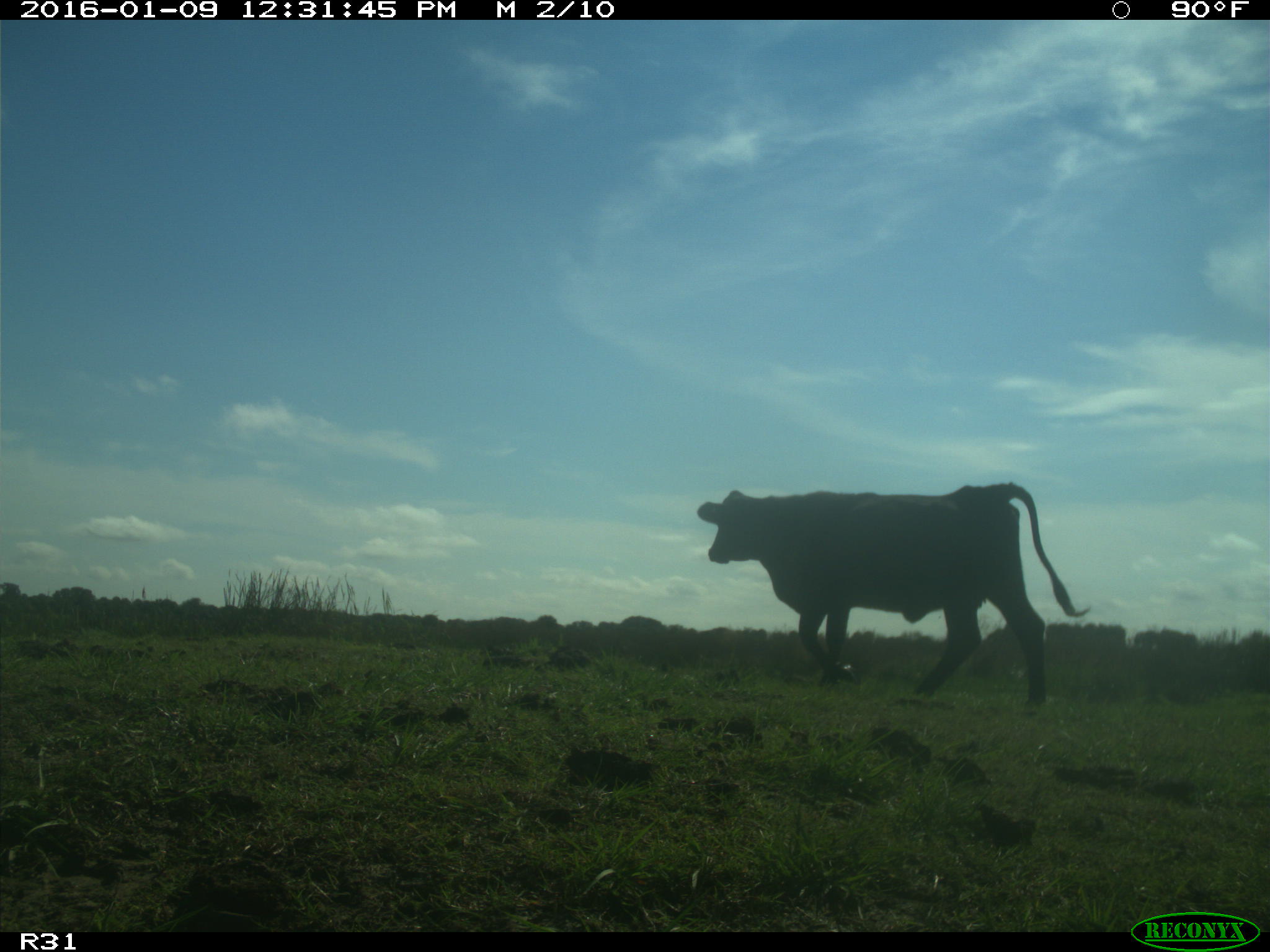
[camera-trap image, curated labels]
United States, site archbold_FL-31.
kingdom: Animalia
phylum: Chordata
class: Mammalia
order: Artiodactyla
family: Bovidae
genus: Bos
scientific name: Bos taurus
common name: domestic cow